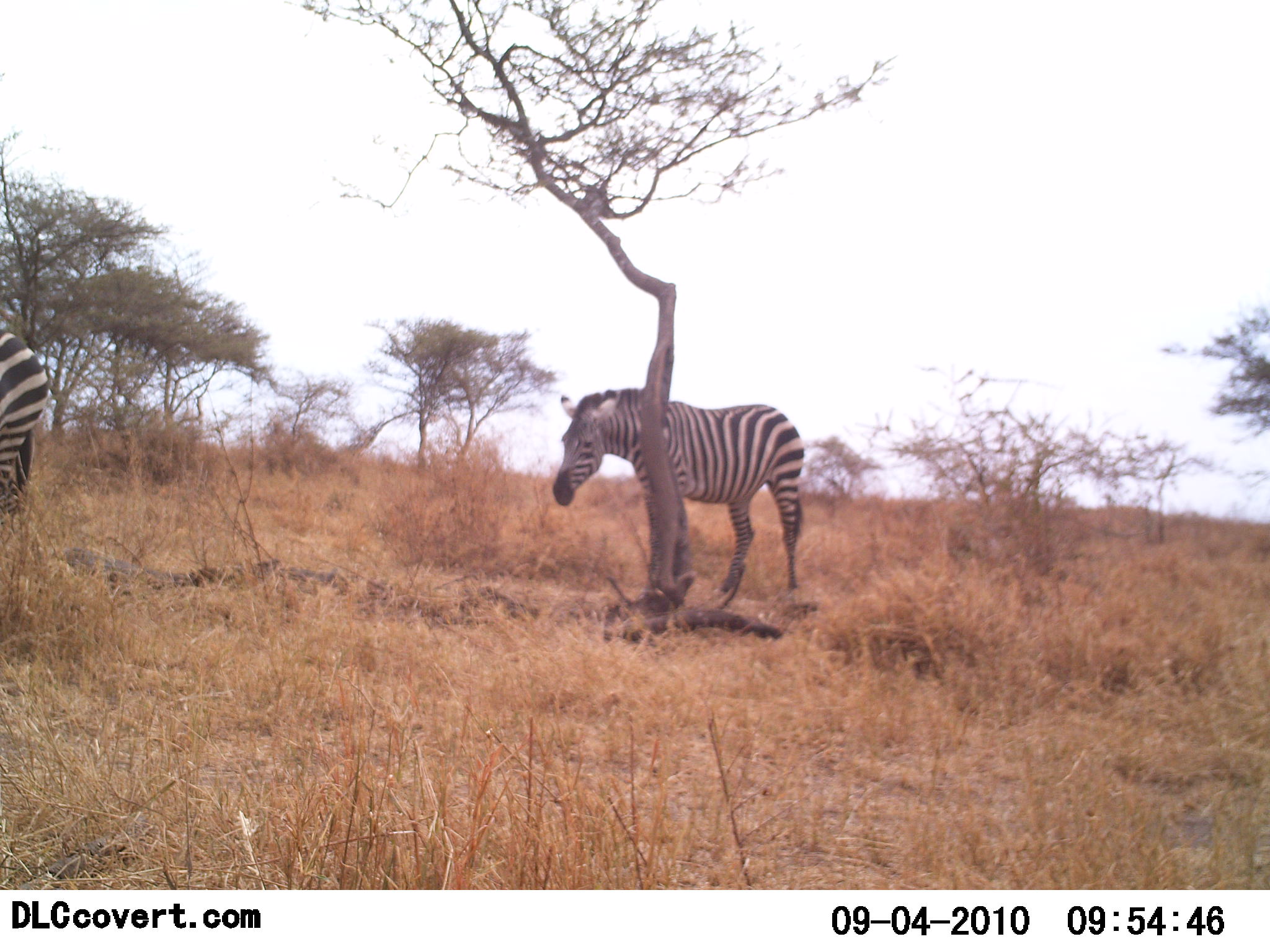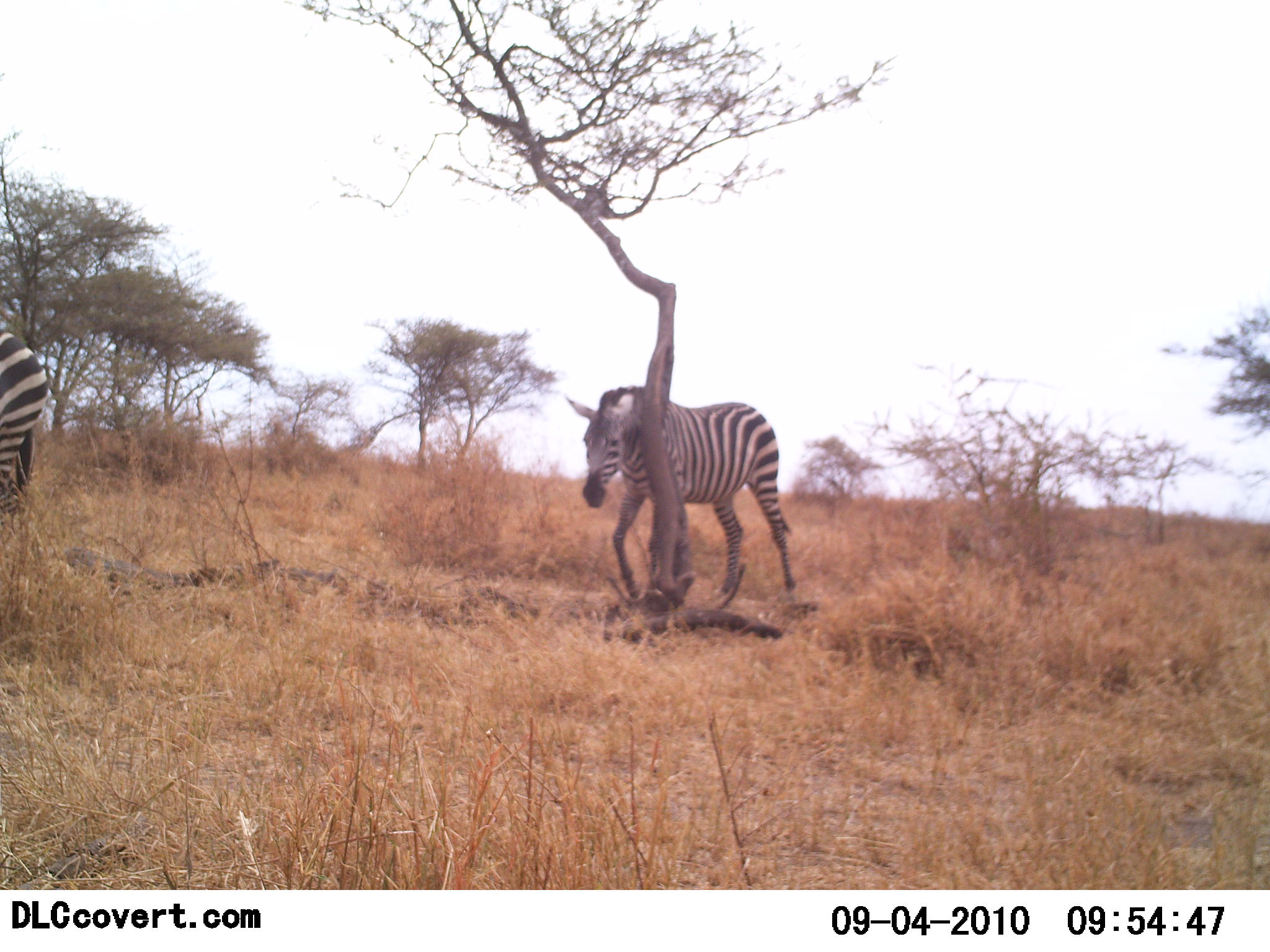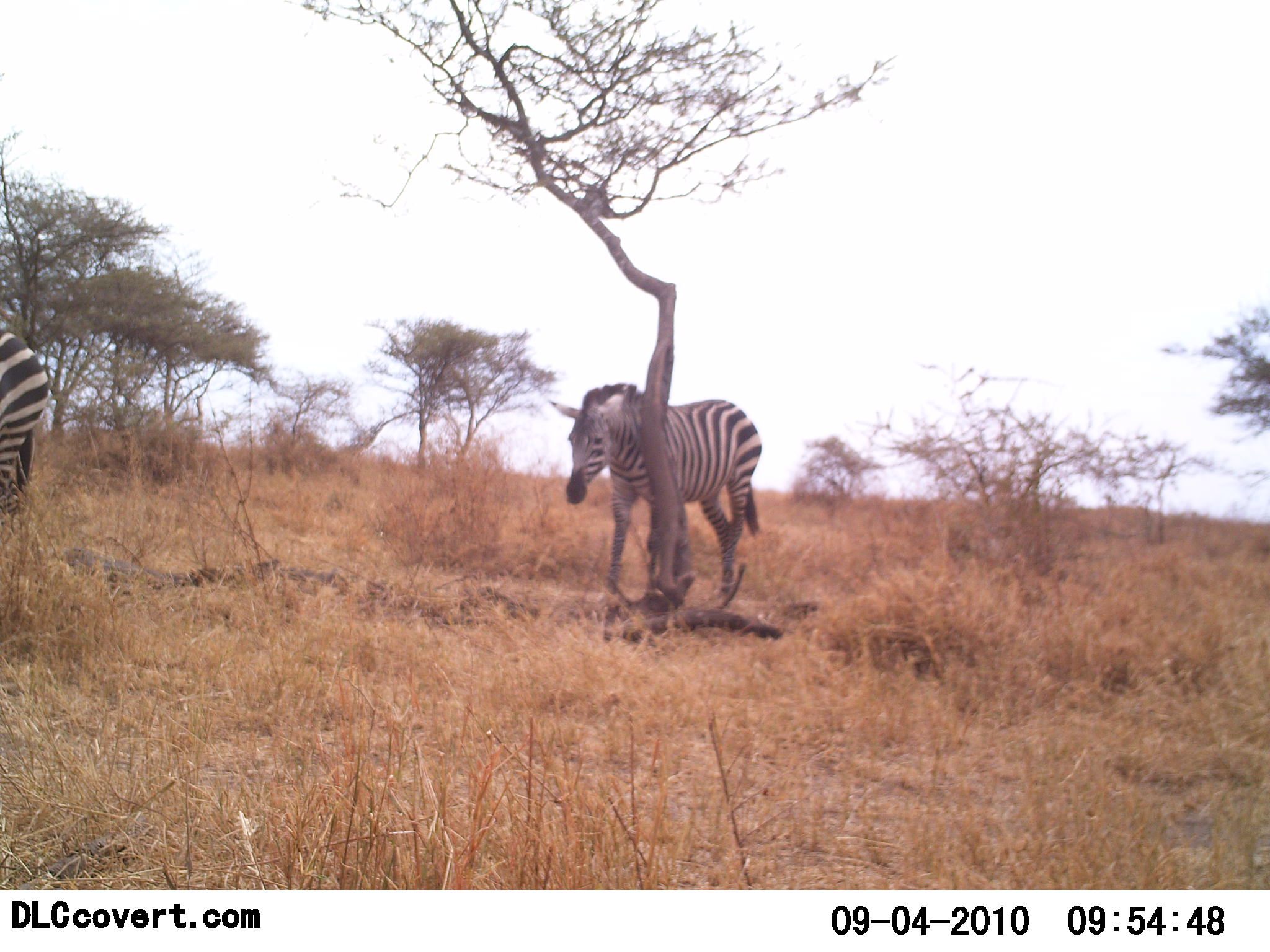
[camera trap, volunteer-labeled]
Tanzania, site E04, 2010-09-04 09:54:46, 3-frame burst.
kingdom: Animalia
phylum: Chordata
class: Mammalia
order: Perissodactyla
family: Equidae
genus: Equus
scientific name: Equus quagga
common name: plains zebra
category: zebra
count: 2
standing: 75%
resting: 12%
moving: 44%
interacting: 12%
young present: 0%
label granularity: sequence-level